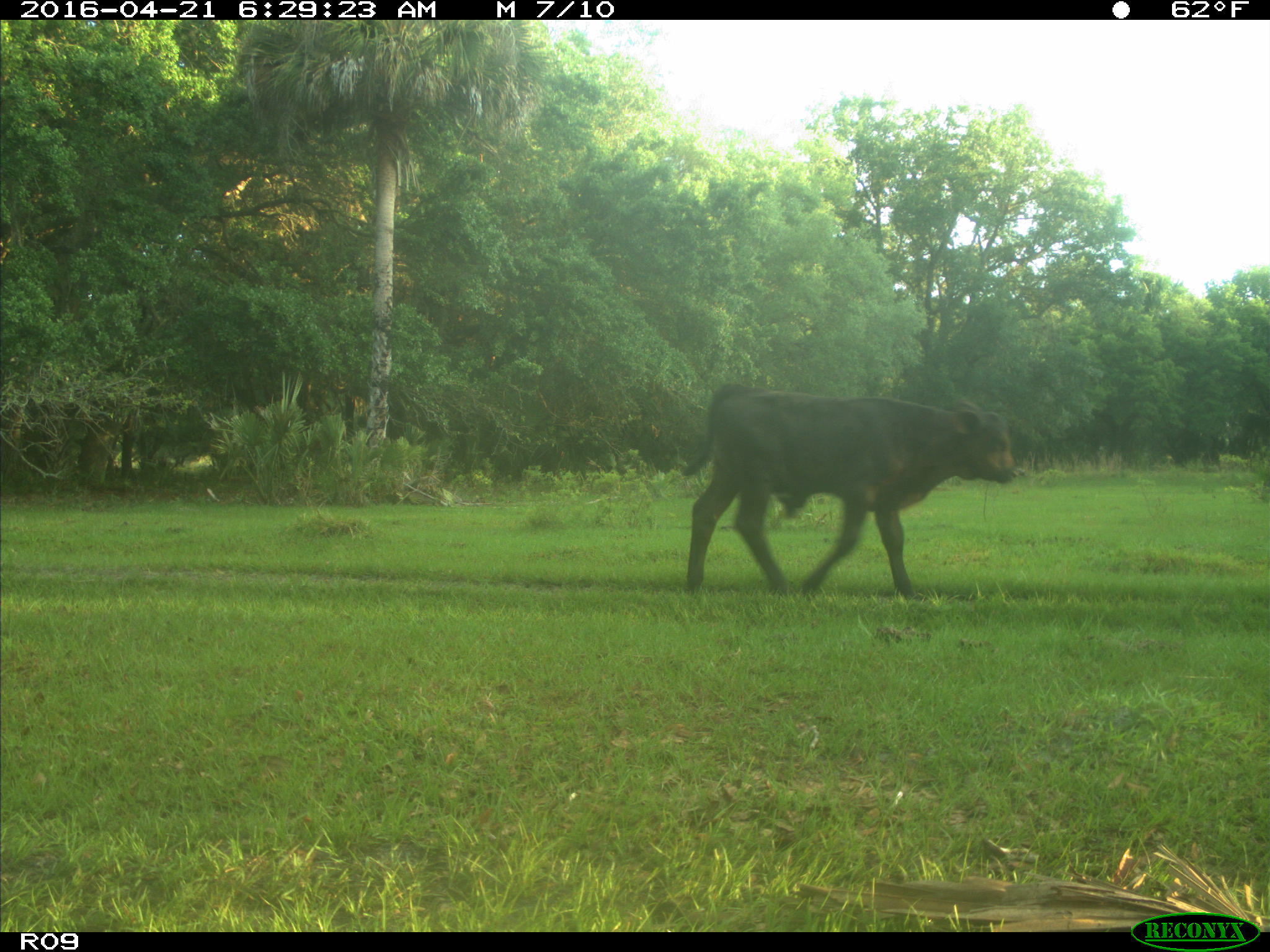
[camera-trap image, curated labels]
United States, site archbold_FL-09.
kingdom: Animalia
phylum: Chordata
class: Mammalia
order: Artiodactyla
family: Bovidae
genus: Bos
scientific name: Bos taurus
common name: domestic cow